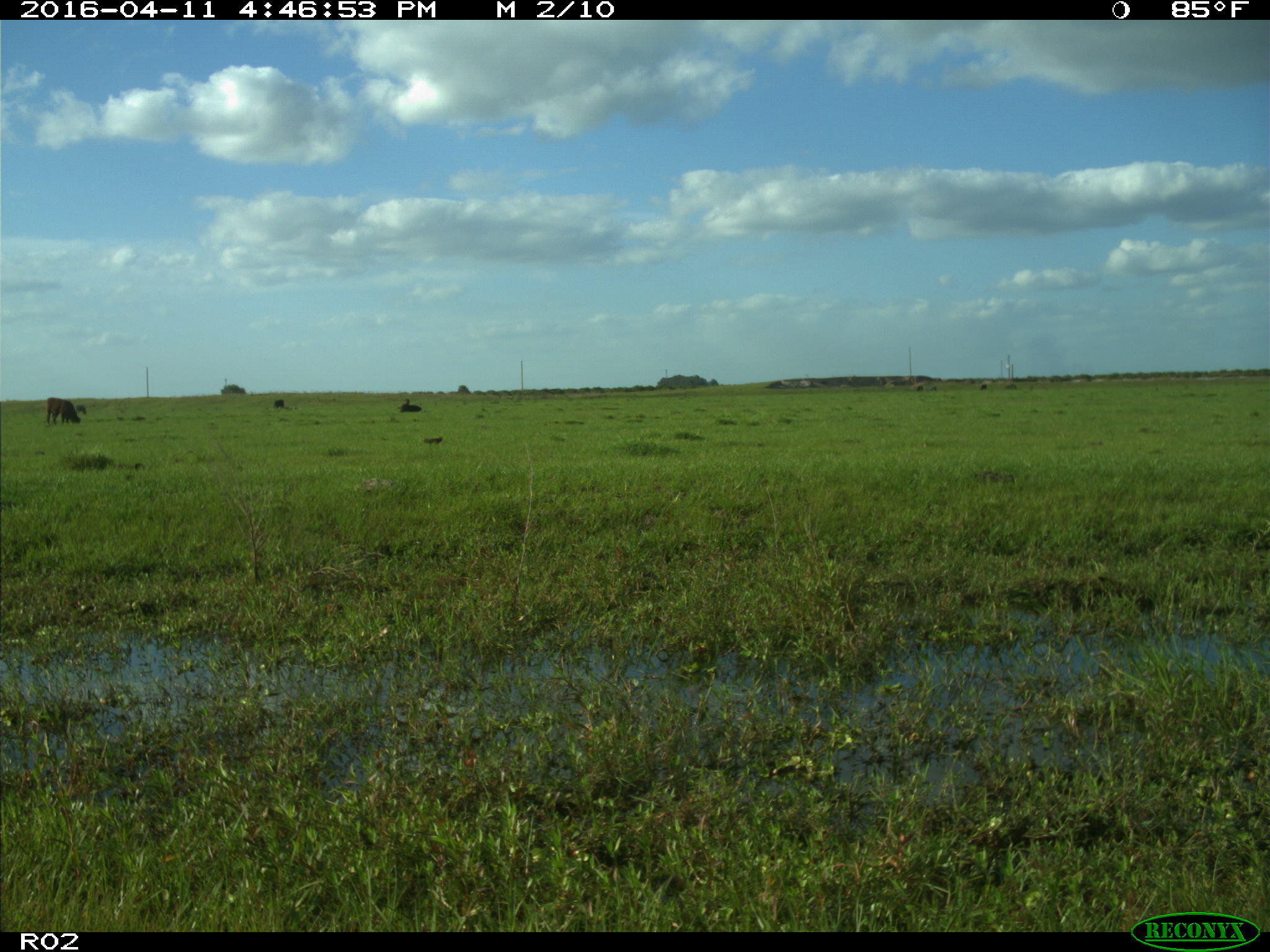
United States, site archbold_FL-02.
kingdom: Animalia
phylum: Chordata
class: Mammalia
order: Artiodactyla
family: Bovidae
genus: Bos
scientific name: Bos taurus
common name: domestic cow